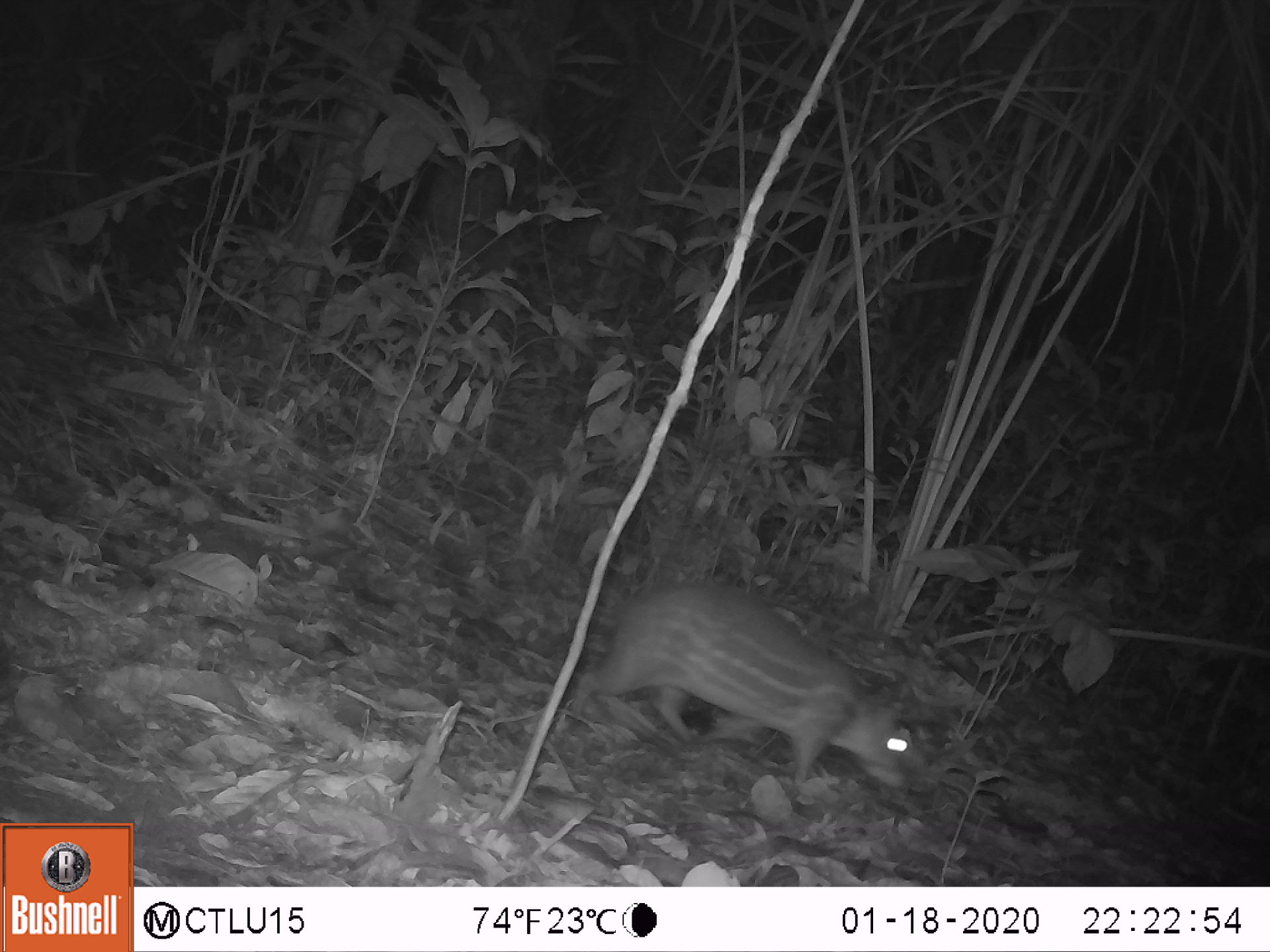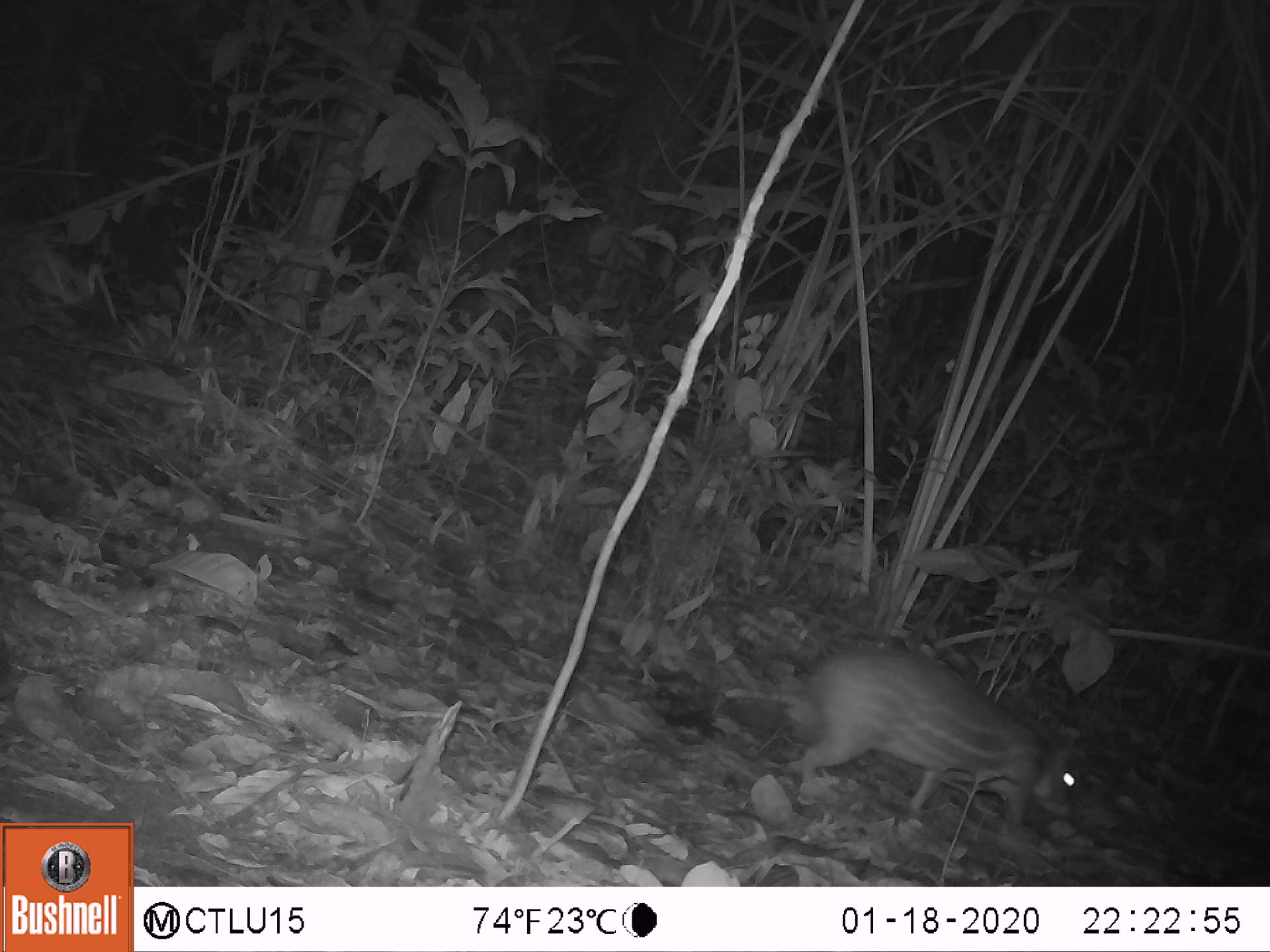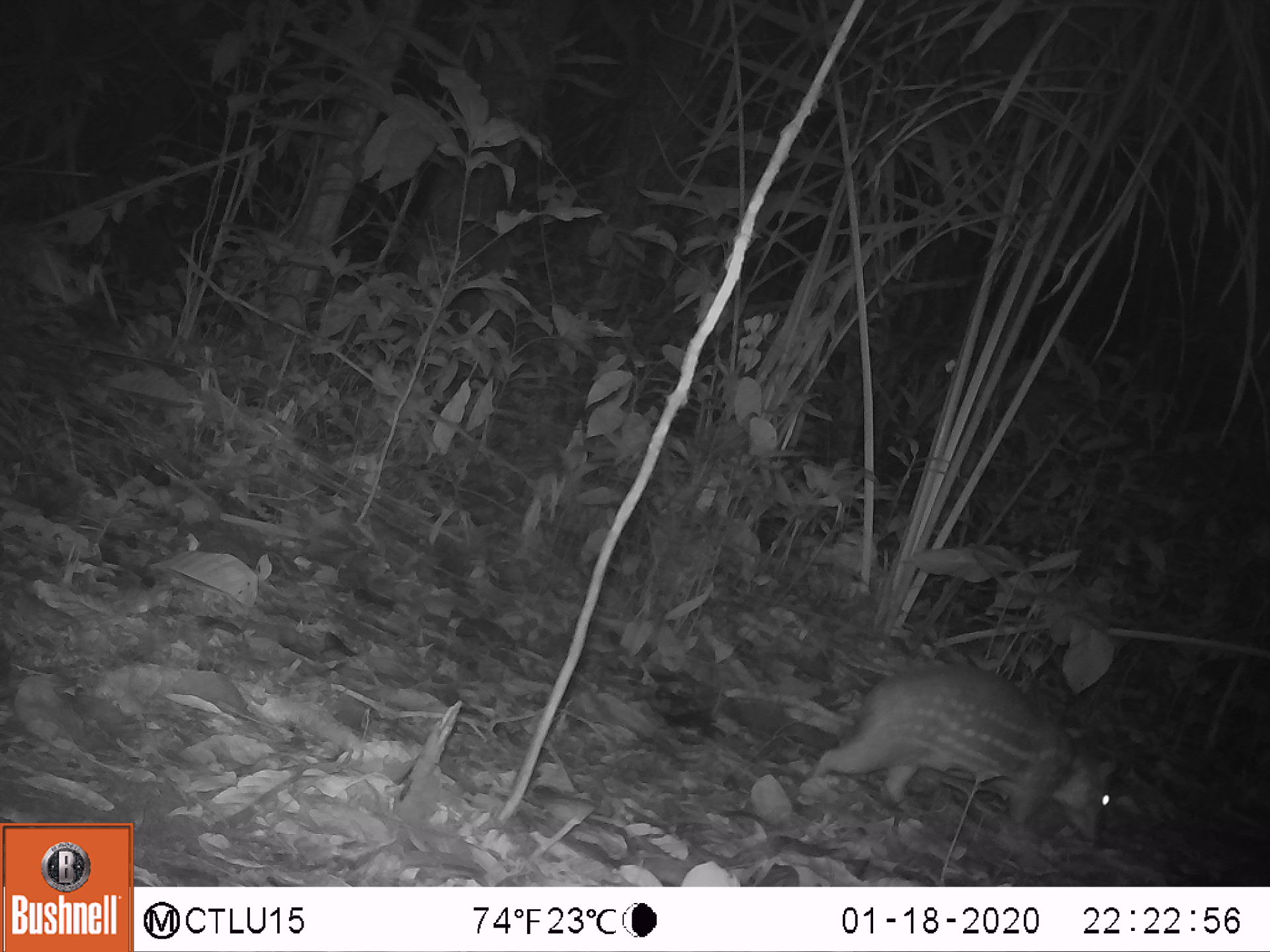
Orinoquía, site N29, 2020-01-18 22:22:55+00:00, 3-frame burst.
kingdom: Animalia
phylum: Chordata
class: Mammalia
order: Rodentia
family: Cuniculidae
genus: Cuniculus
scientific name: Cuniculus paca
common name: spotted paca